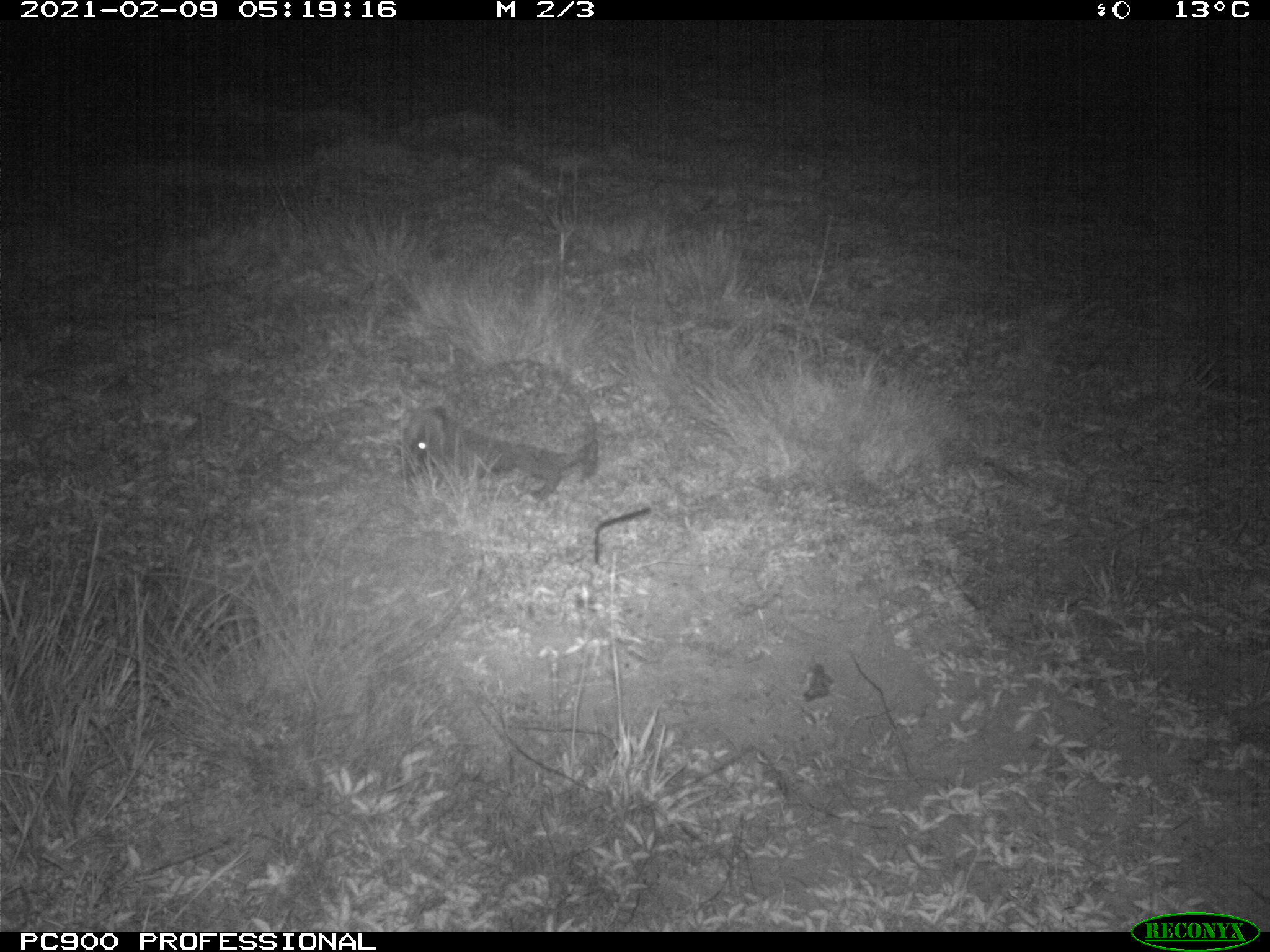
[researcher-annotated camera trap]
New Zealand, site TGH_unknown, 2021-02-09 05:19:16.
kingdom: Animalia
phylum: Chordata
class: Mammalia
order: Eulipotyphla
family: Erinaceidae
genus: Erinaceus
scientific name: Erinaceus europaeus europaeus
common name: european hedgehog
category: hedgehog